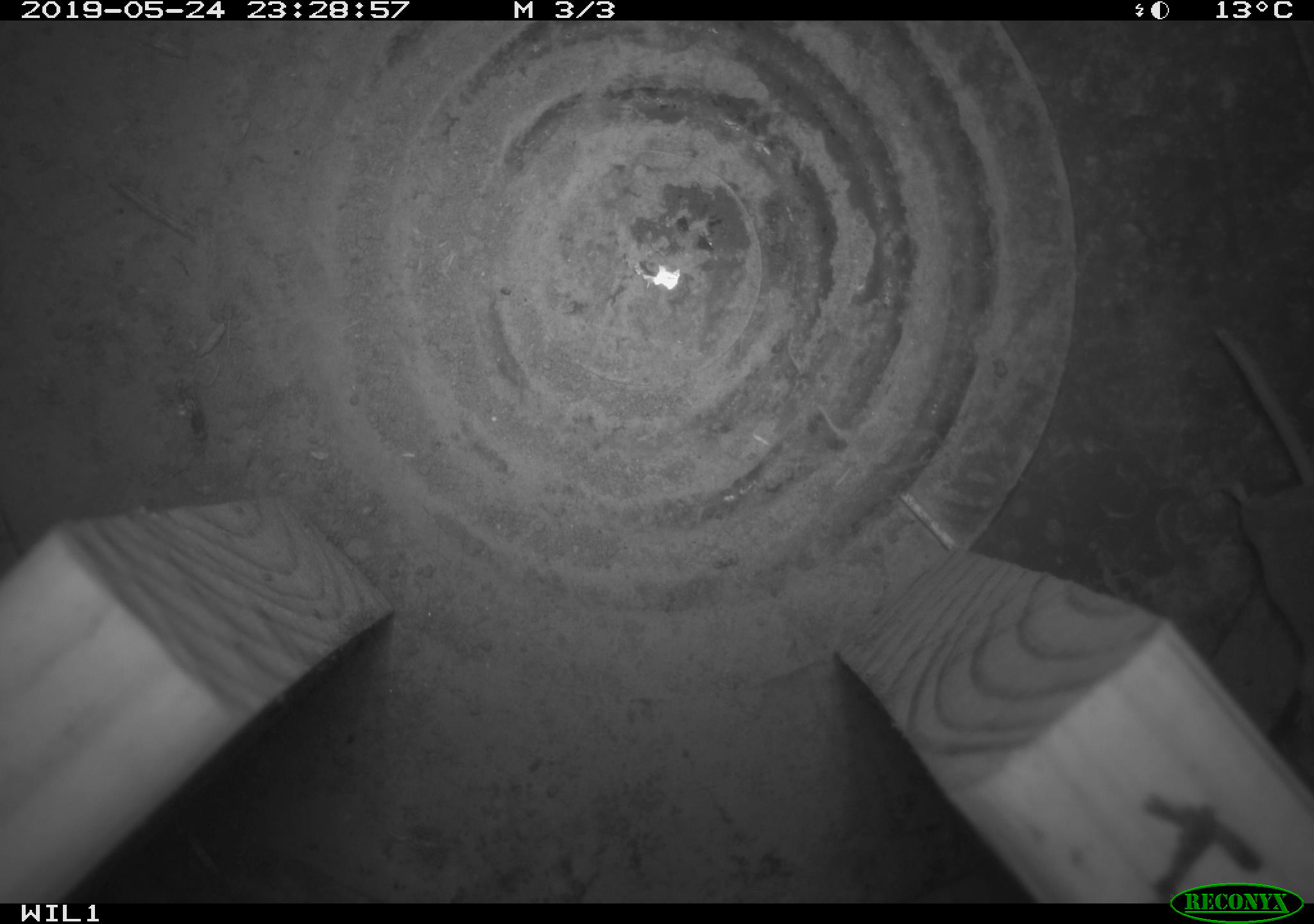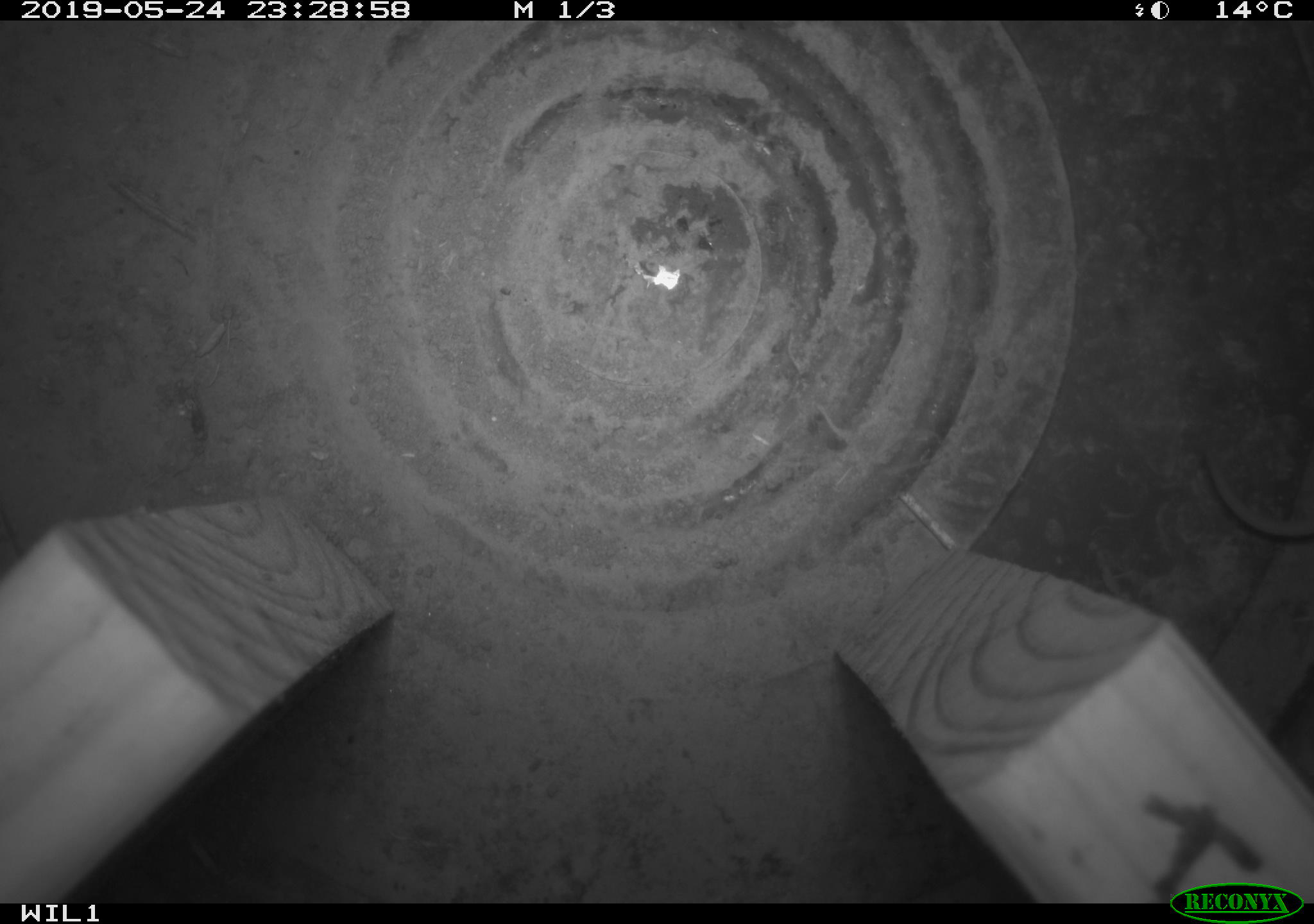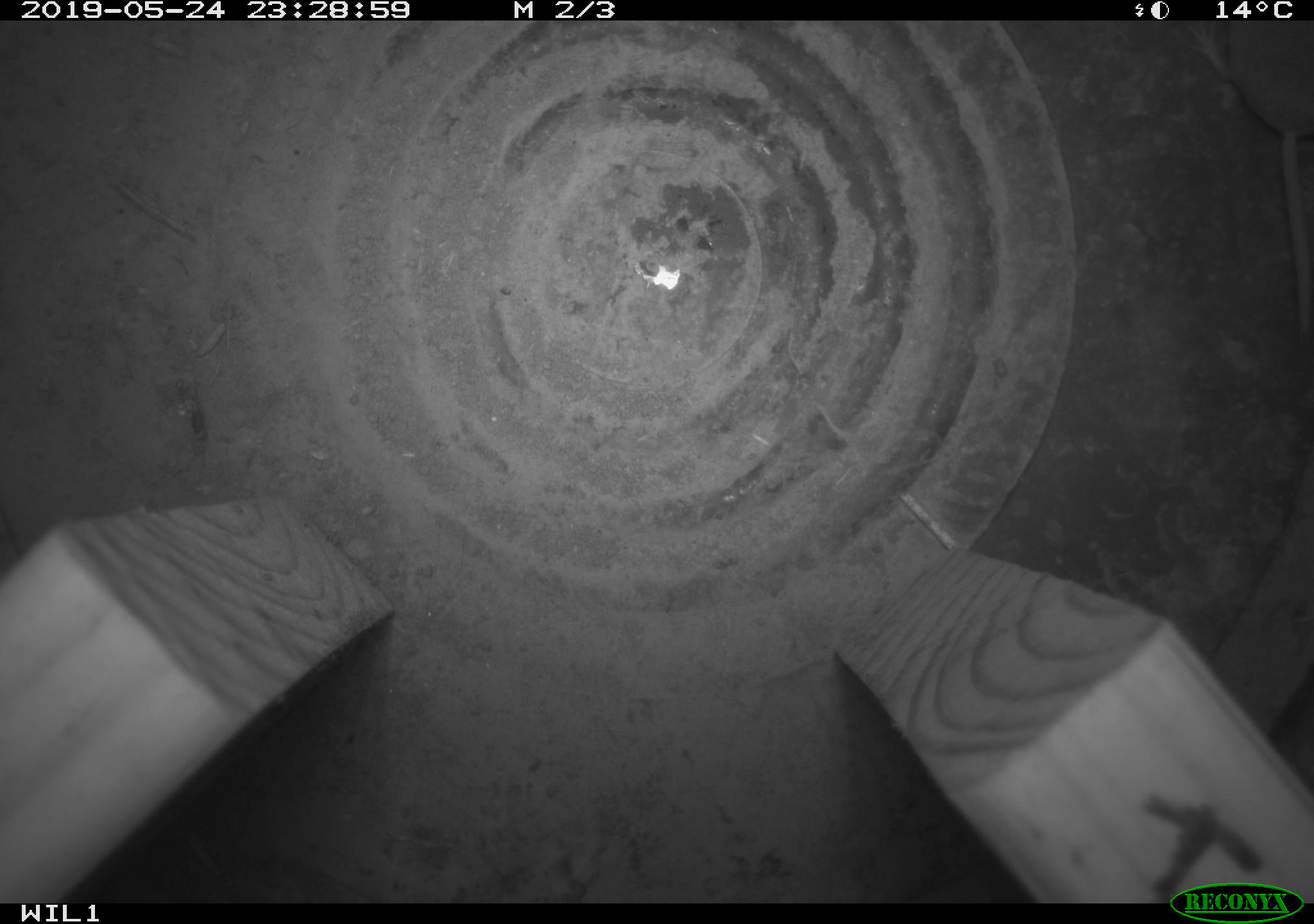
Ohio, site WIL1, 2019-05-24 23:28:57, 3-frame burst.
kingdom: Animalia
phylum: Chordata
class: Mammalia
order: Eulipotyphla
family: Soricidae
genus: Sorex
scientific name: Sorex cinereus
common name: masked shrew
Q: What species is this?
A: Masked shrew (Sorex cinereus).